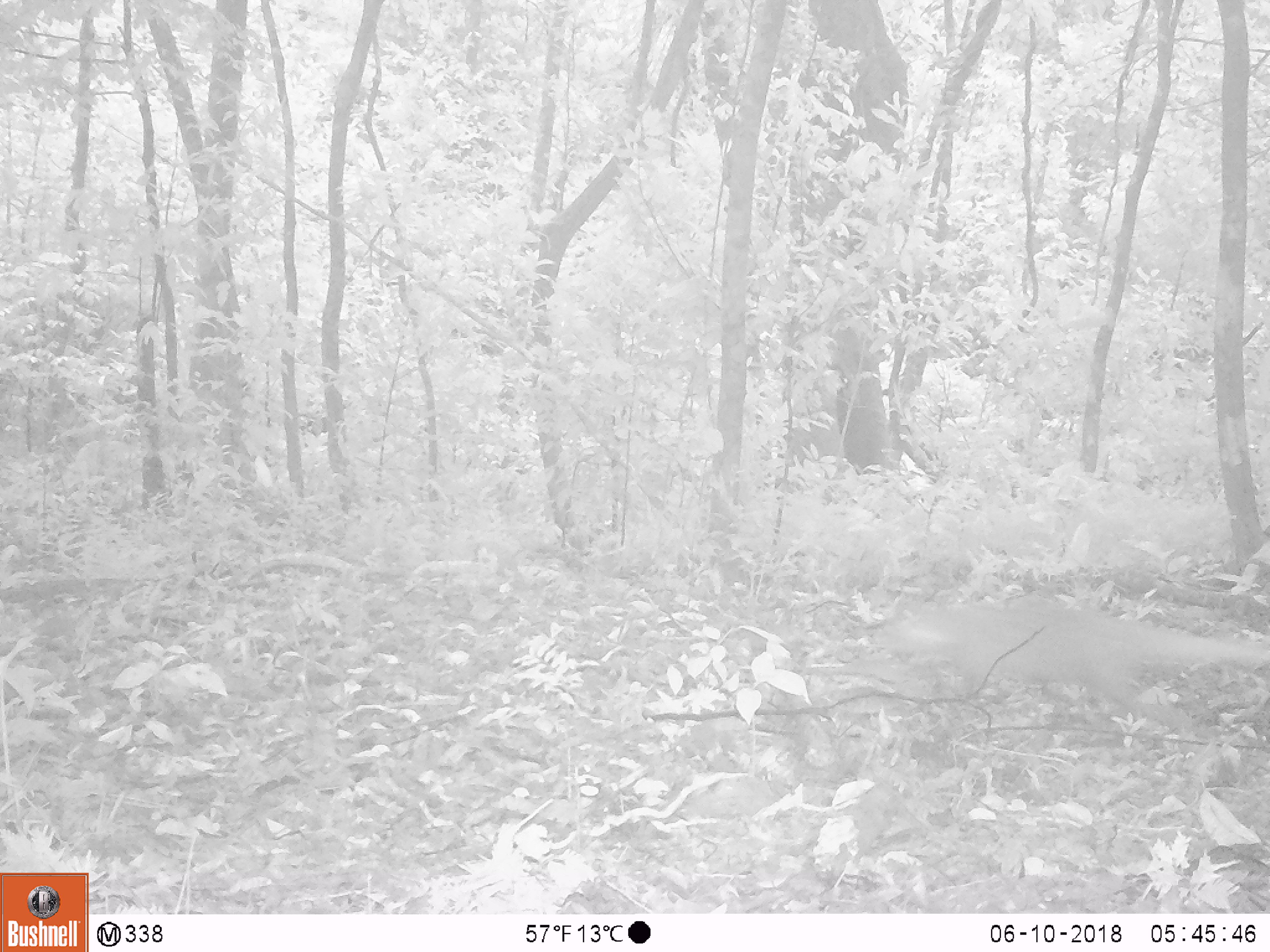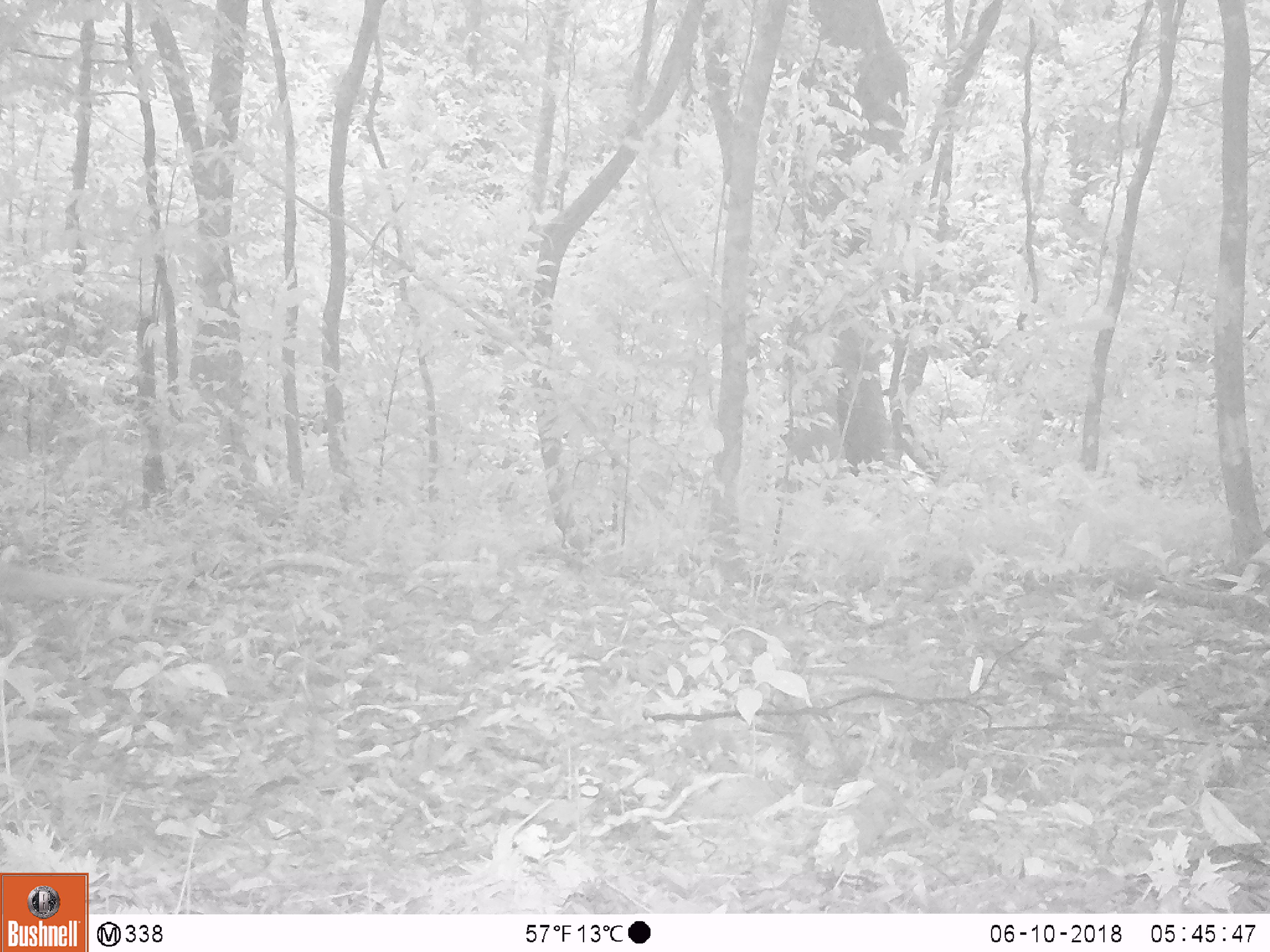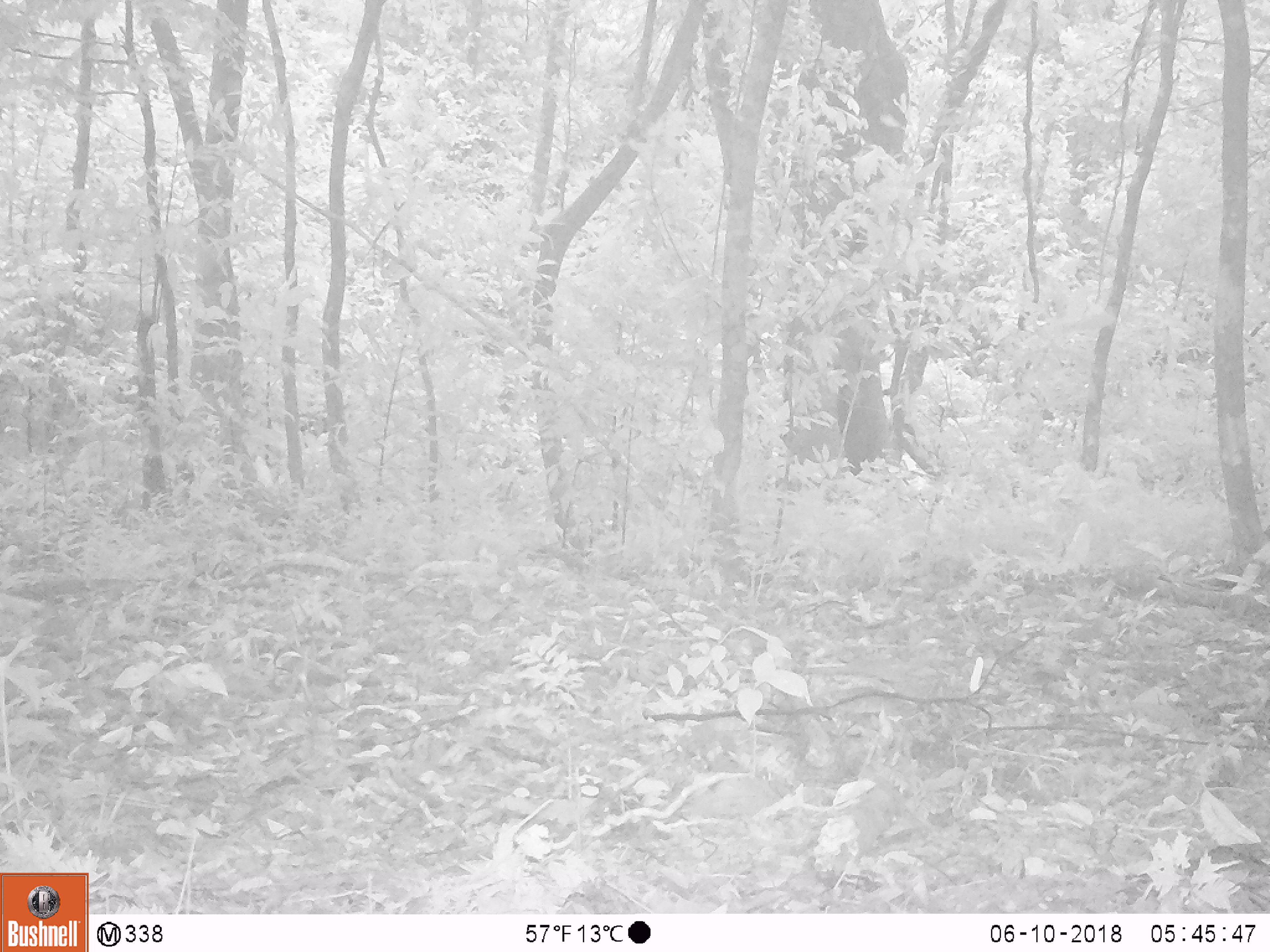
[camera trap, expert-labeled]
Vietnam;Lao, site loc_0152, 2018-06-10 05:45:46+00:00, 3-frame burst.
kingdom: Animalia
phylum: Chordata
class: Mammalia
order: Carnivora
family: Herpestidae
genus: Urva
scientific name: Urva urva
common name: crab-eating mongoose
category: crab eating mongoose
Crab eating mongoose (crab-eating mongoose) (Urva urva). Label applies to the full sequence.